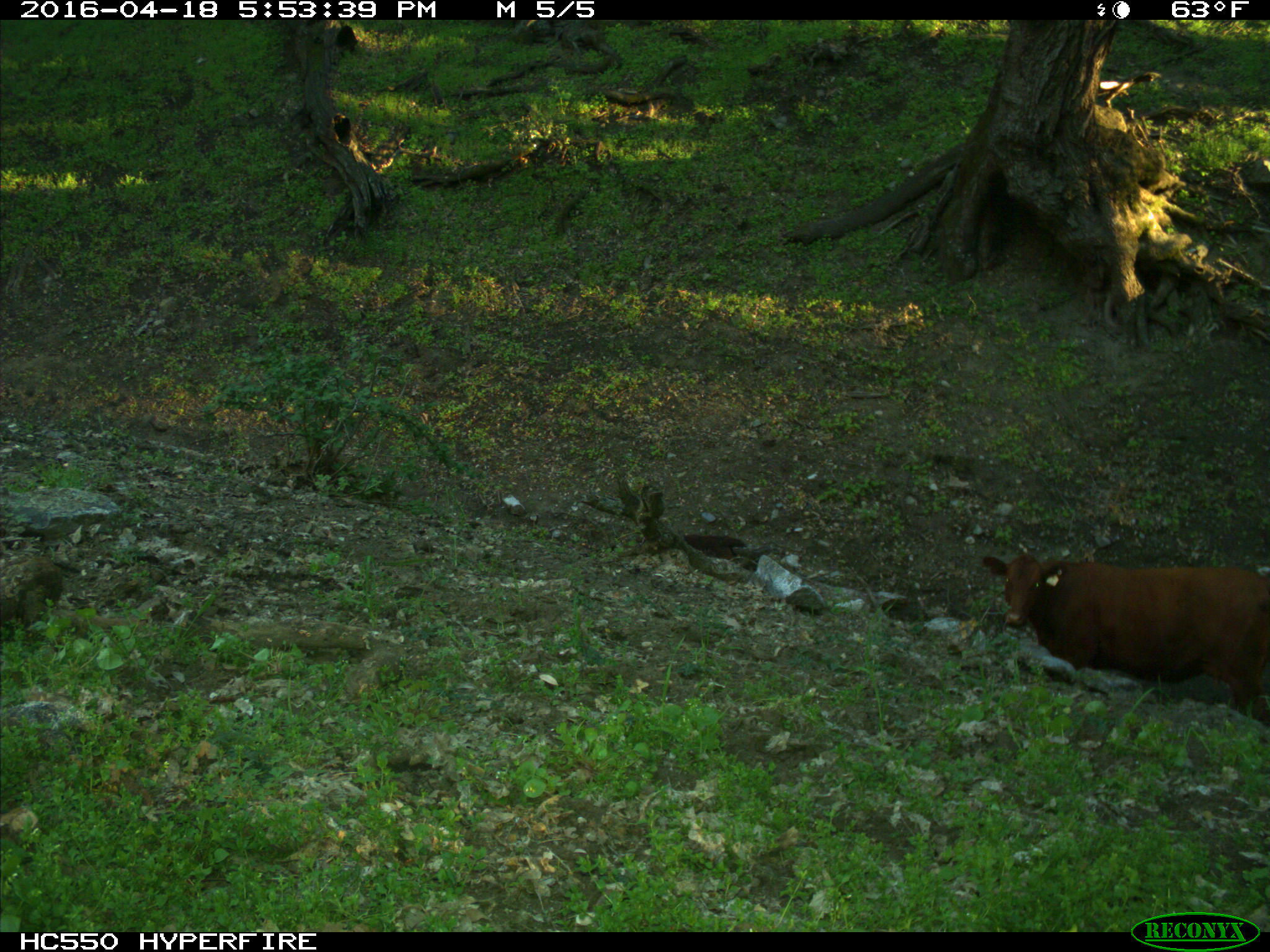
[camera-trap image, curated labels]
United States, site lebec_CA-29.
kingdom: Animalia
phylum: Chordata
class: Mammalia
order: Artiodactyla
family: Bovidae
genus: Bos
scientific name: Bos taurus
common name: domestic cow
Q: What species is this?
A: Bos taurus (domestic cow).